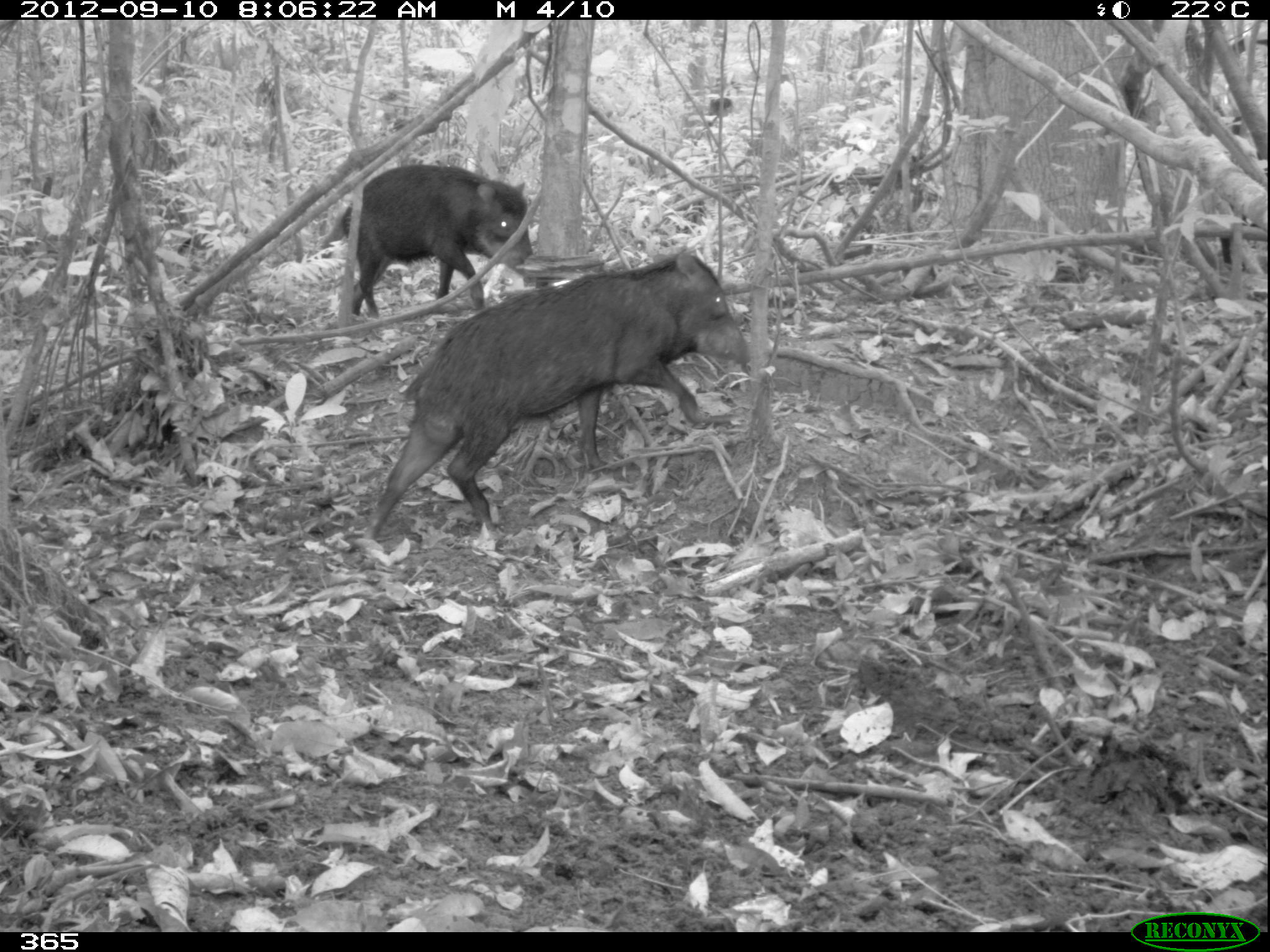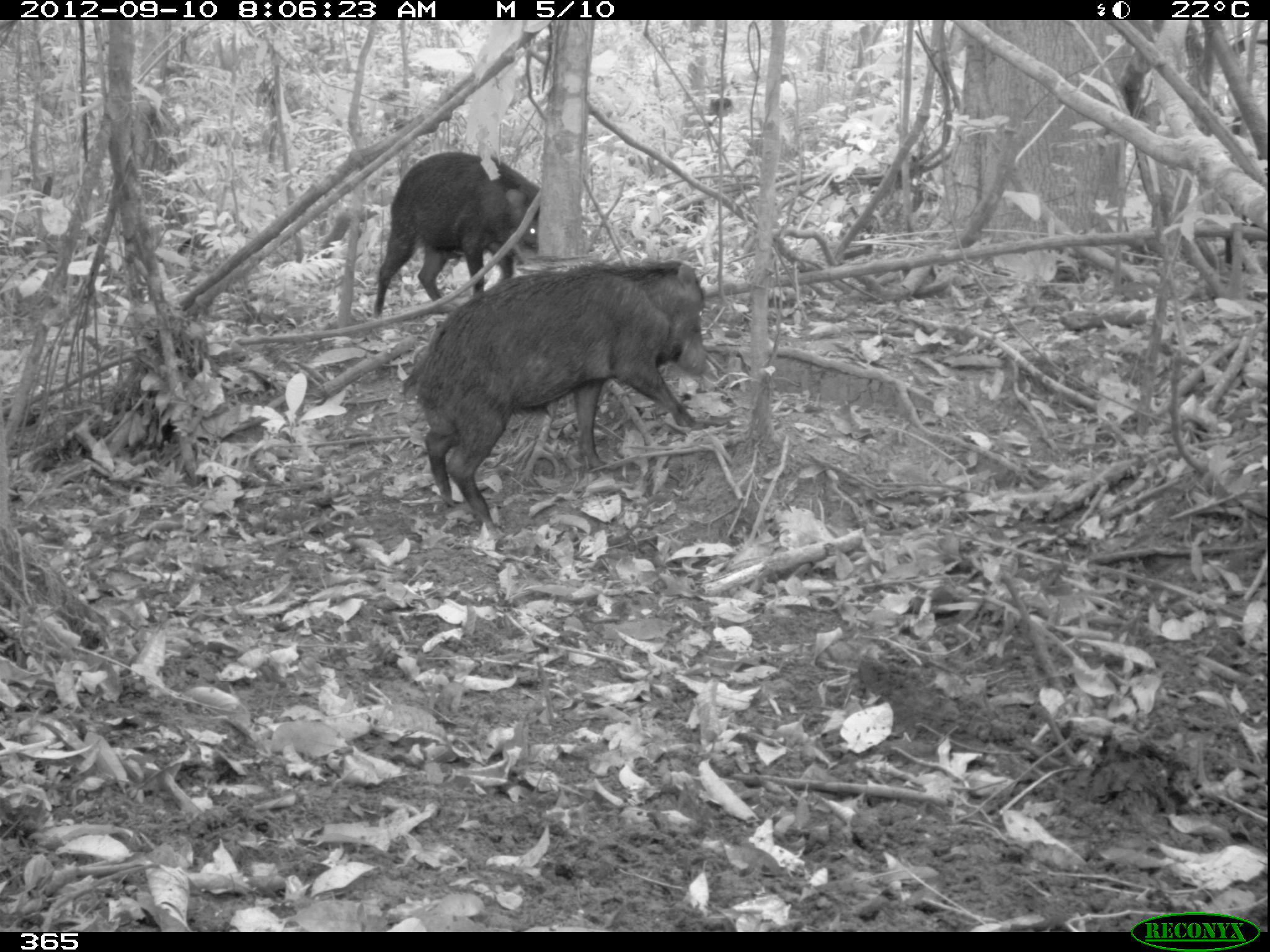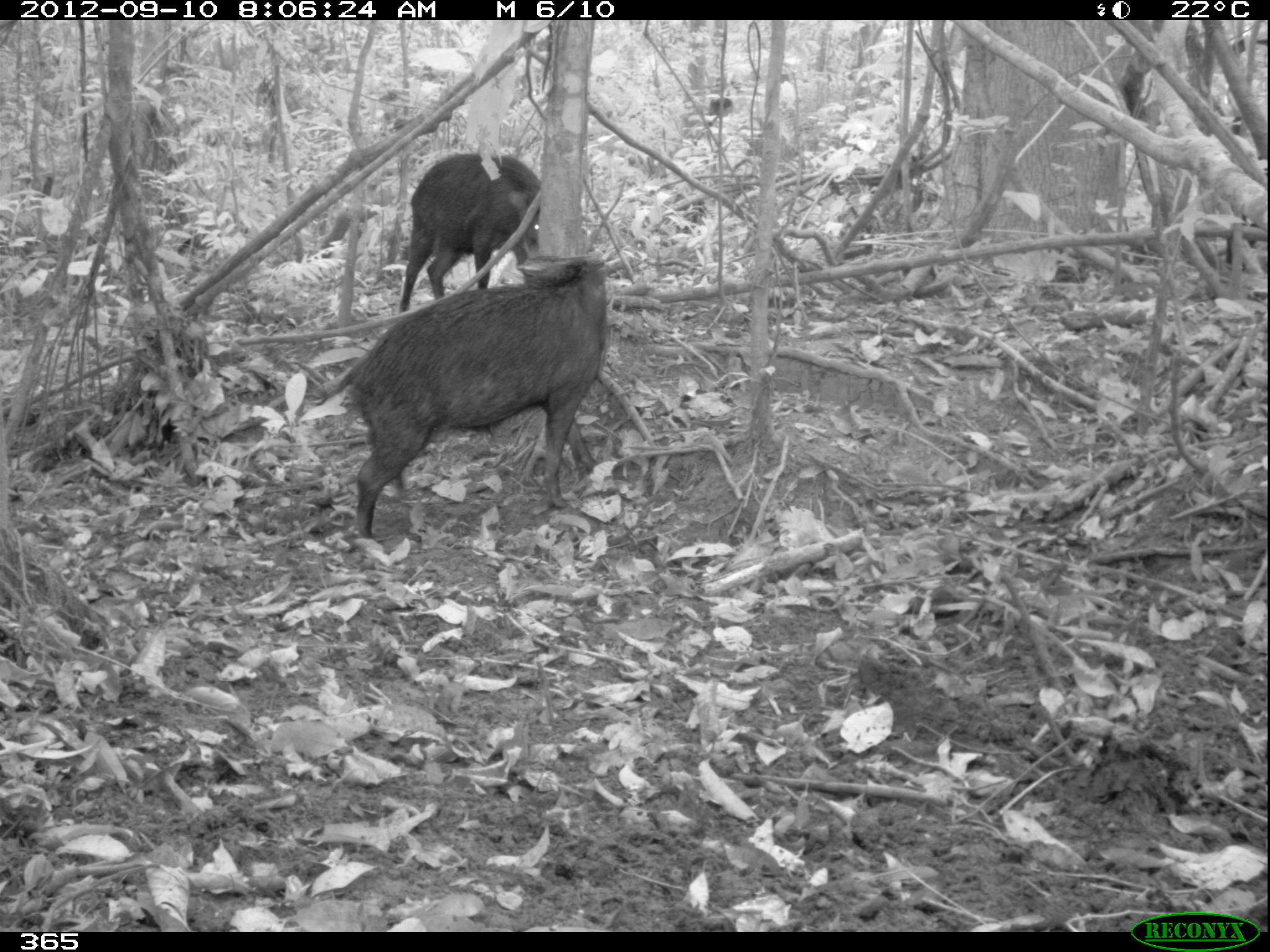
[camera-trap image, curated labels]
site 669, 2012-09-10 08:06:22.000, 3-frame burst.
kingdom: Animalia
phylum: Chordata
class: Mammalia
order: Artiodactyla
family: Tayassuidae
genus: Tayassu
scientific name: Tayassu pecari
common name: white-lipped peccary